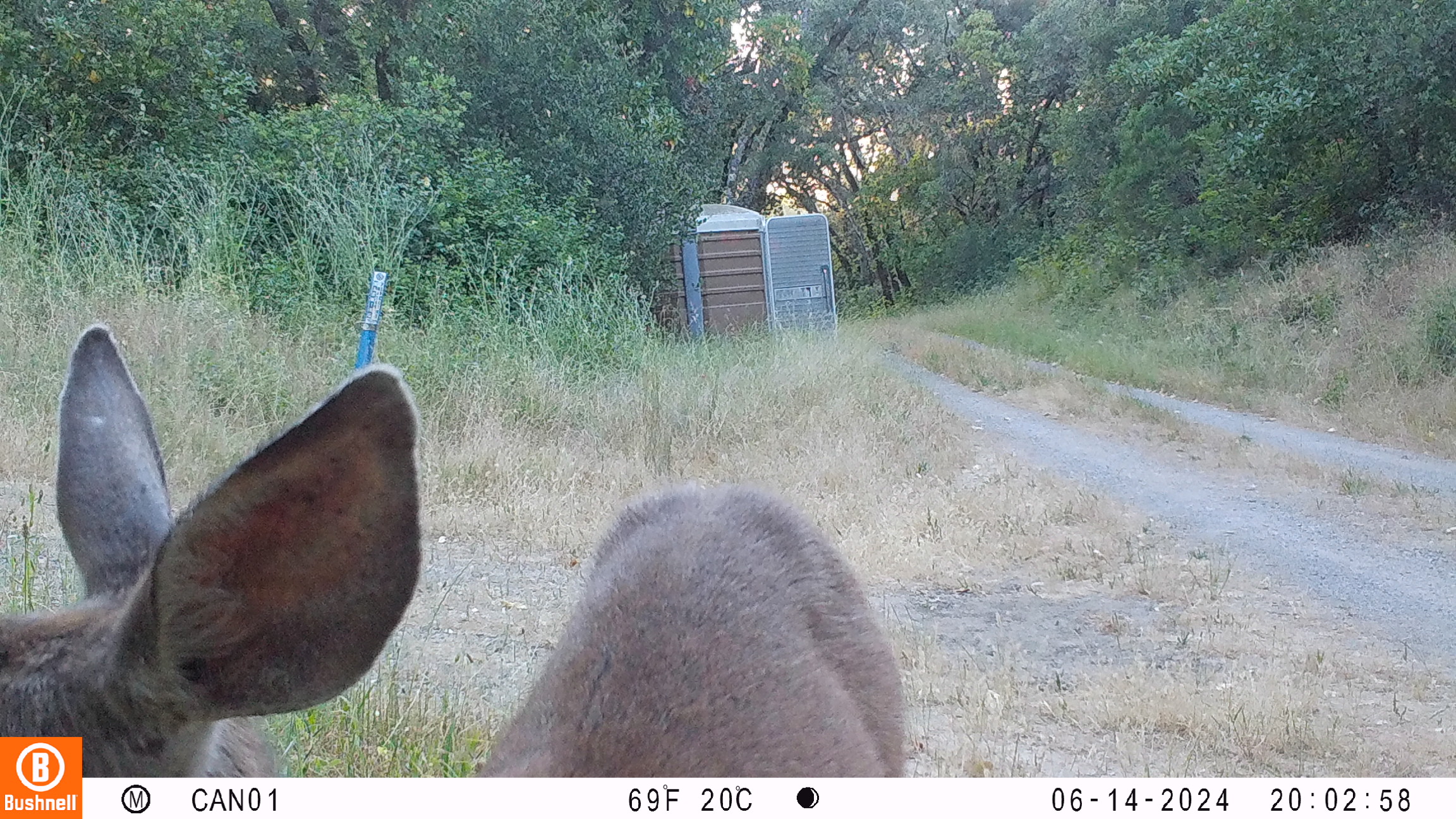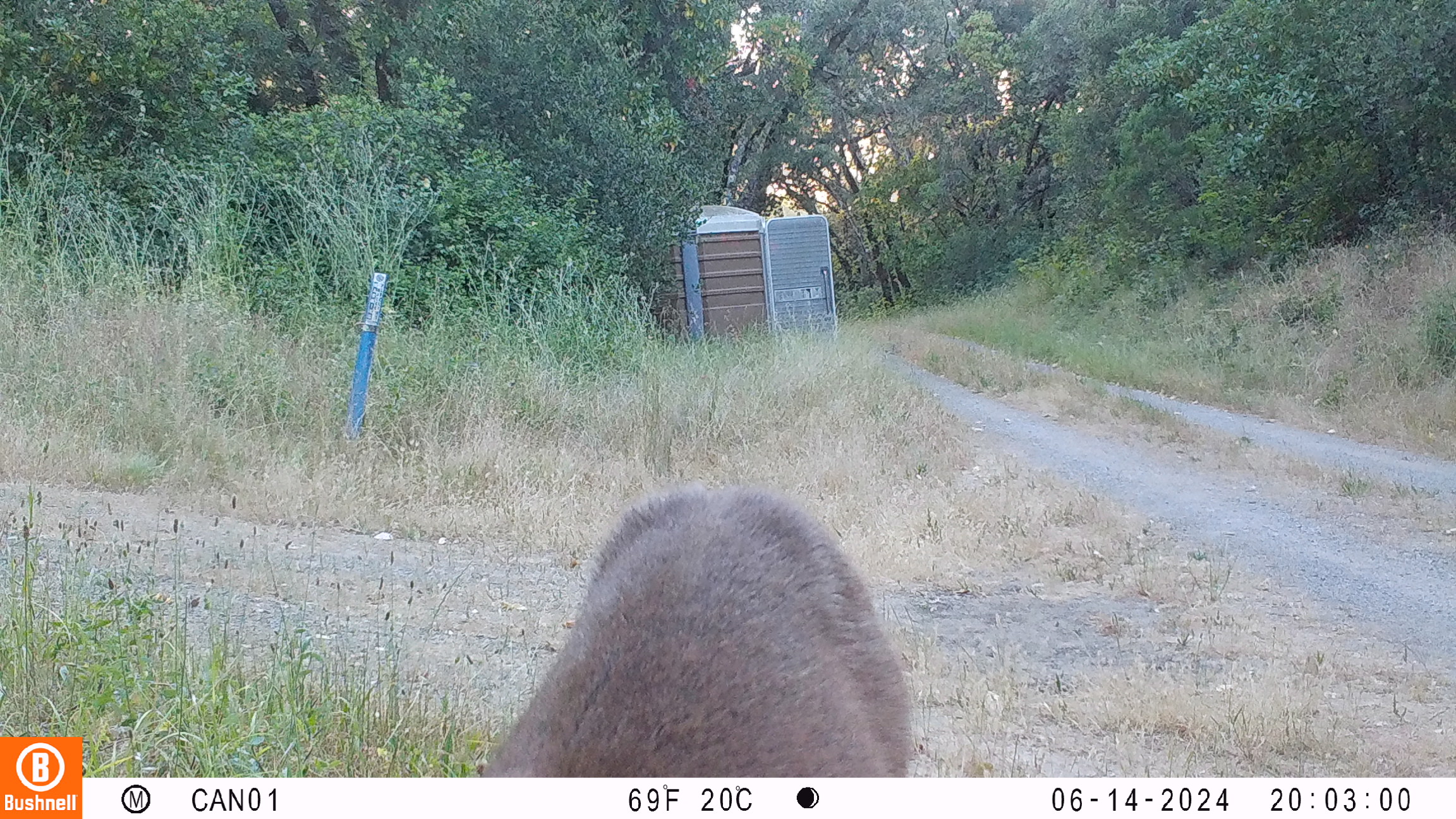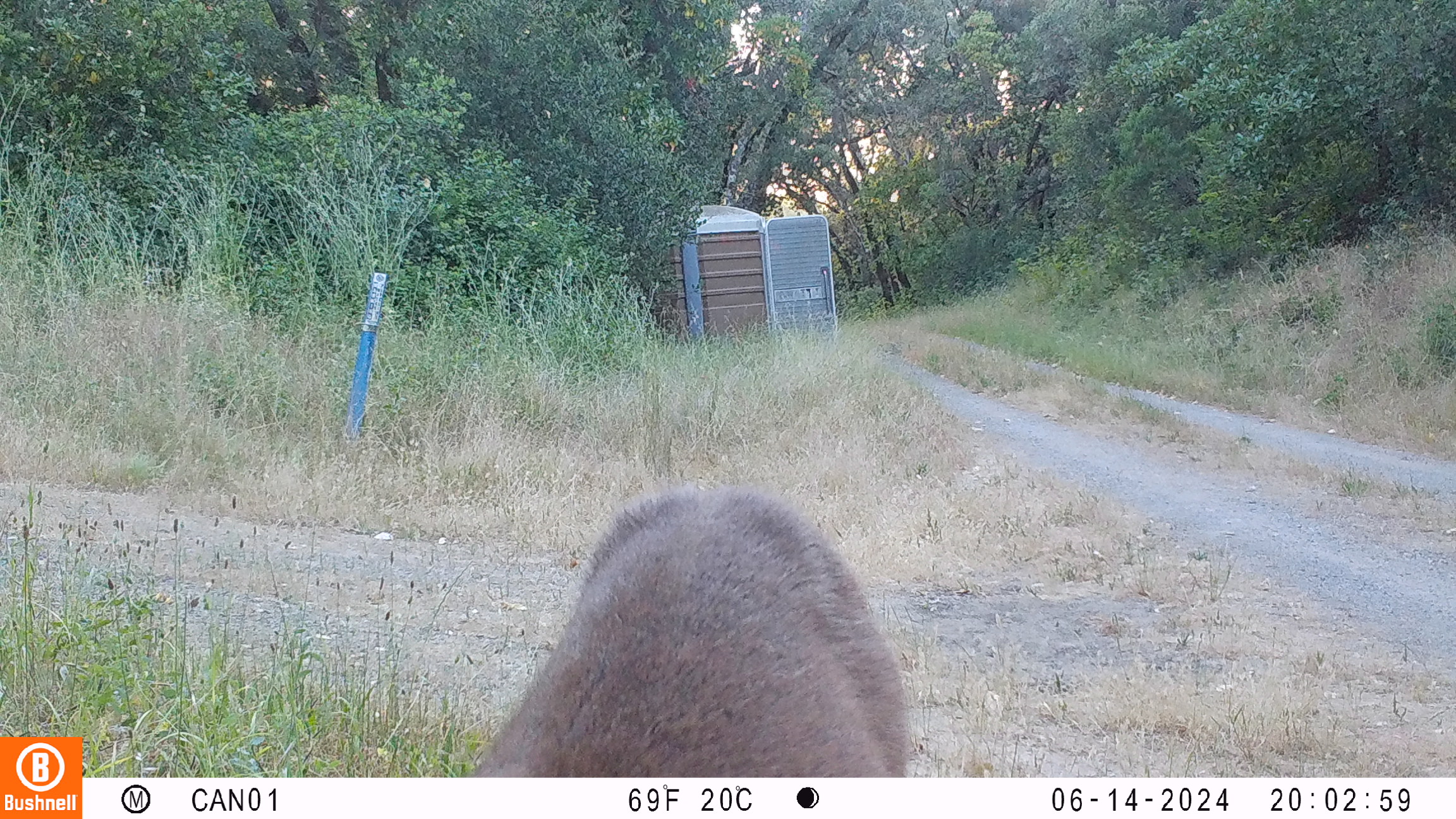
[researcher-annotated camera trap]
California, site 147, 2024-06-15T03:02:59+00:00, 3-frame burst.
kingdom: Animalia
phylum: Chordata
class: Mammalia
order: Artiodactyla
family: Cervidae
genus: Odocoileus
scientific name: Odocoileus hemionus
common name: mule deer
Mule deer (Odocoileus hemionus).